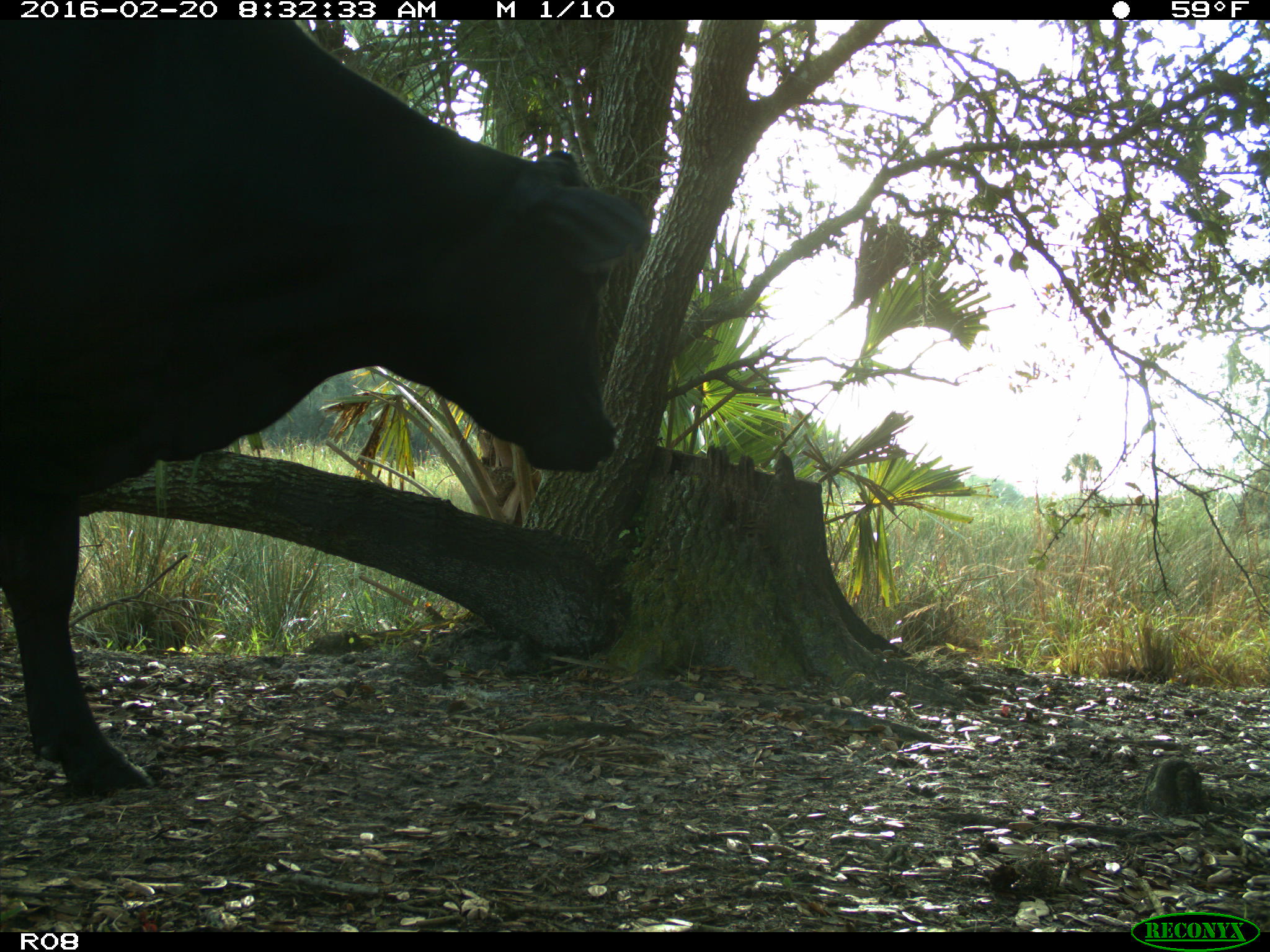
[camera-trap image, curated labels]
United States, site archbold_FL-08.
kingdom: Animalia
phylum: Chordata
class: Mammalia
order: Artiodactyla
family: Bovidae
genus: Bos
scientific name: Bos taurus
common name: domestic cow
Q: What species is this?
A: Bos taurus (domestic cow).